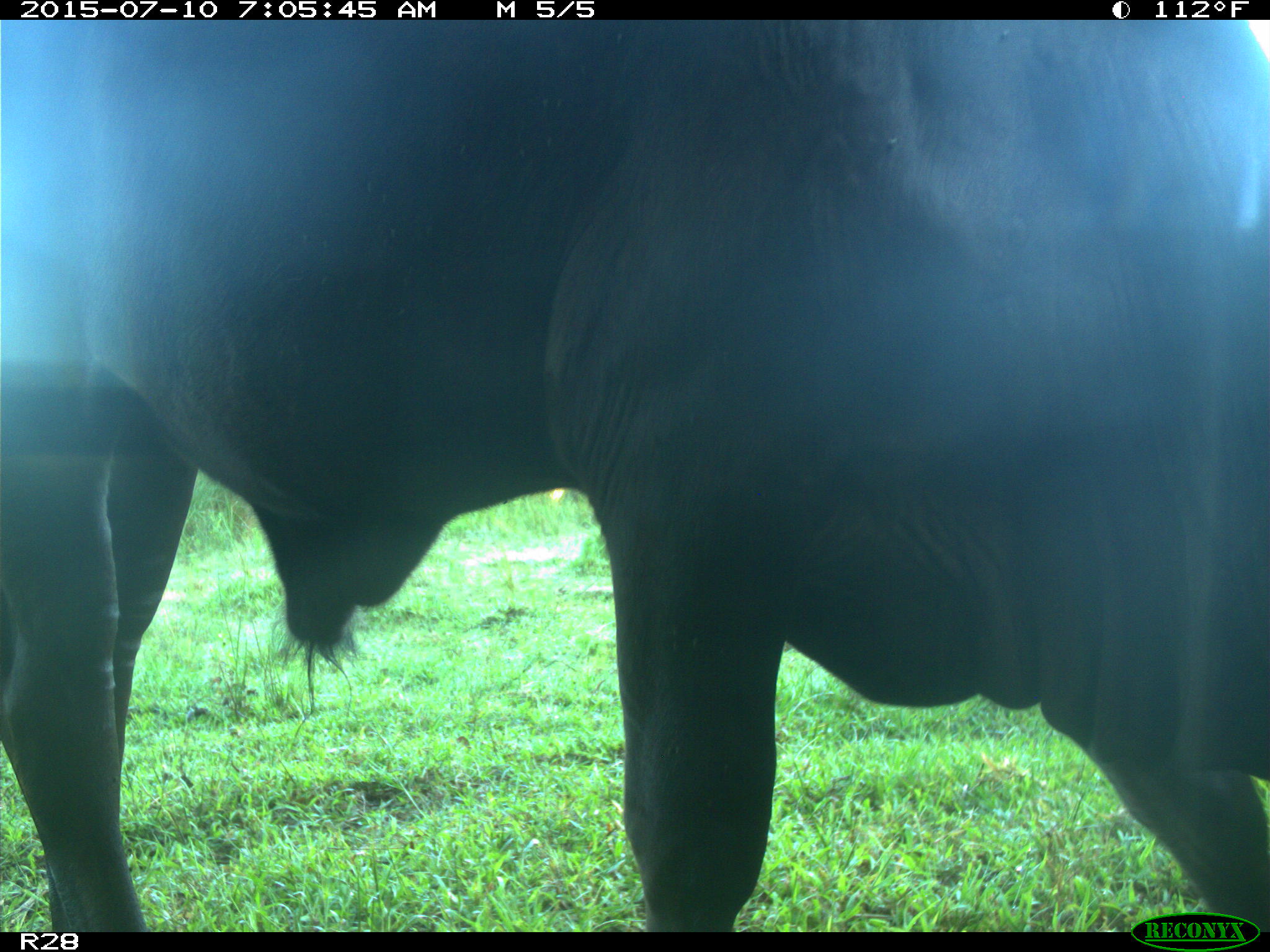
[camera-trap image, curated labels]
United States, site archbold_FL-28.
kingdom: Animalia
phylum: Chordata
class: Mammalia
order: Artiodactyla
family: Bovidae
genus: Bos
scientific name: Bos taurus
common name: domestic cow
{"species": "Bos taurus (domestic cow)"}